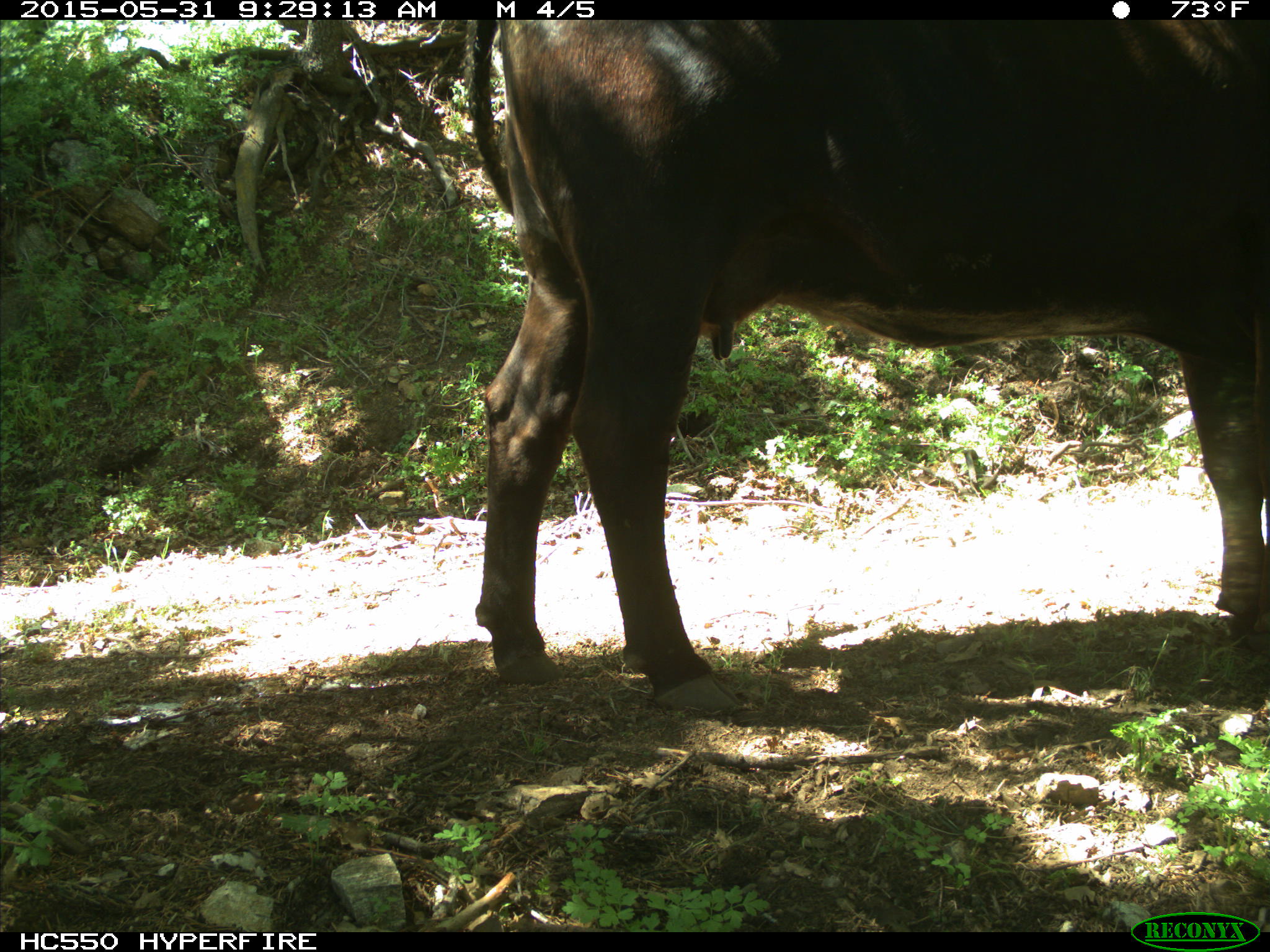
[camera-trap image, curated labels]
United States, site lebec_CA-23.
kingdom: Animalia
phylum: Chordata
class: Mammalia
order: Artiodactyla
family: Bovidae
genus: Bos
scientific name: Bos taurus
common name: domestic cow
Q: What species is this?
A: Bos taurus (domestic cow).